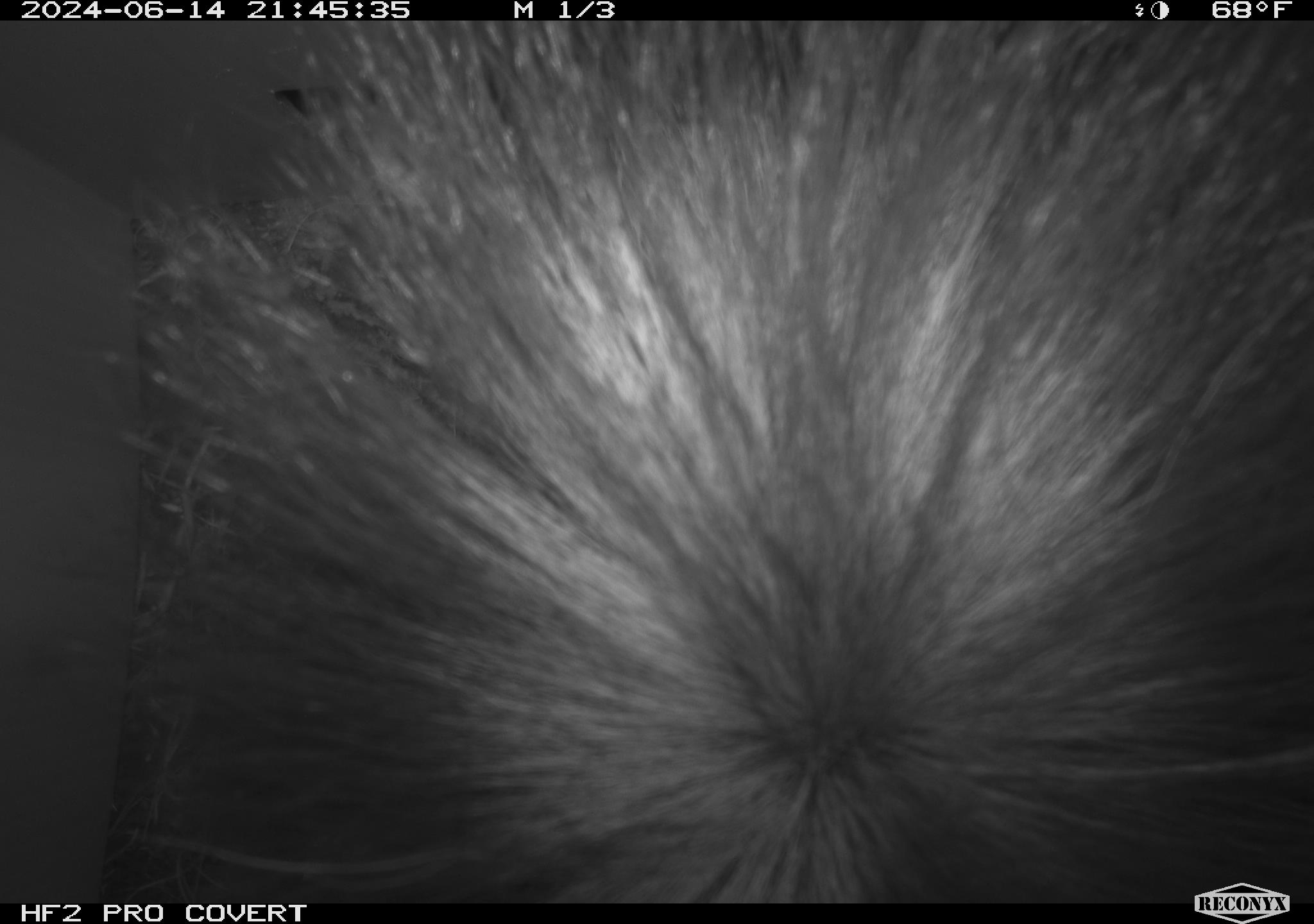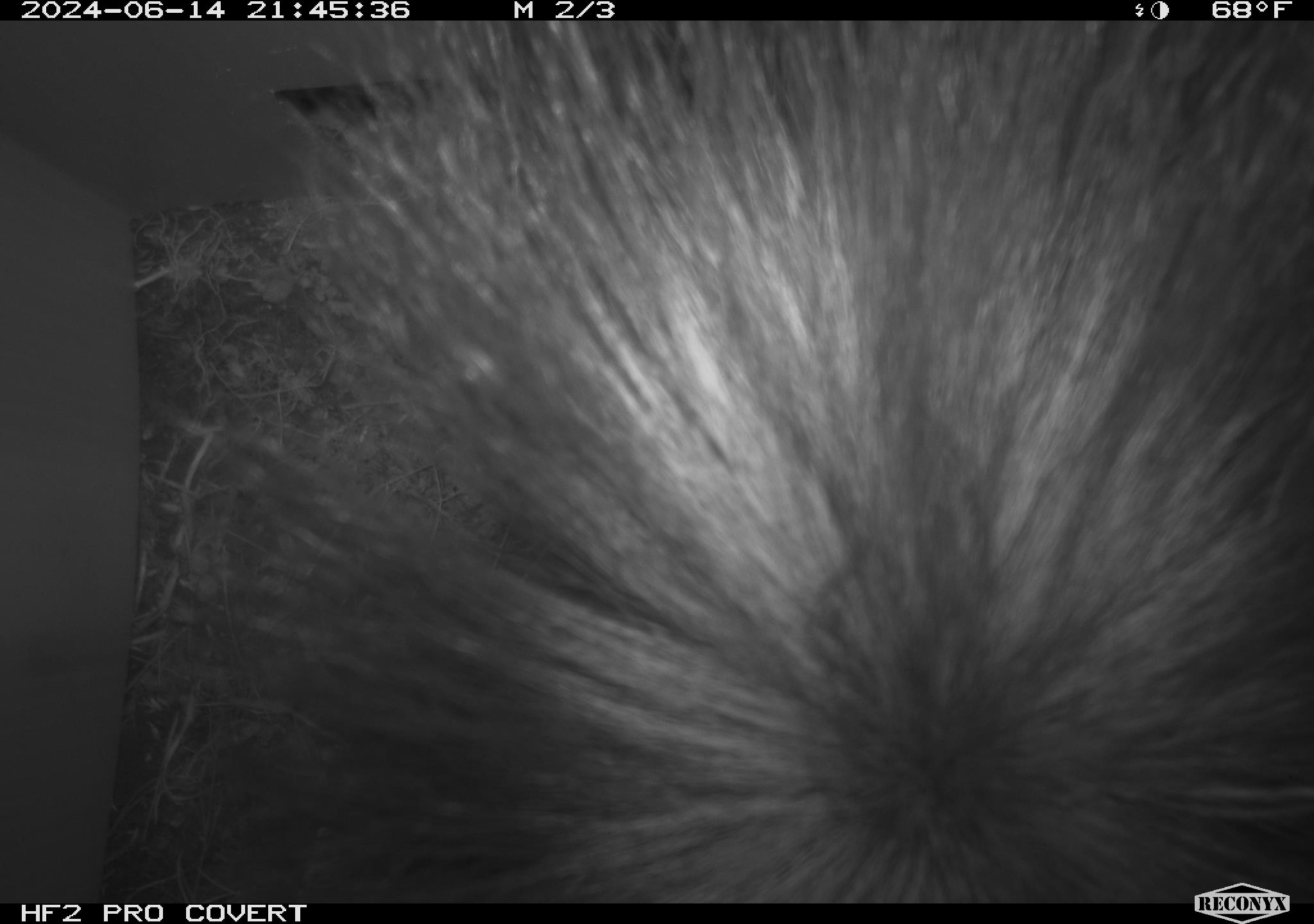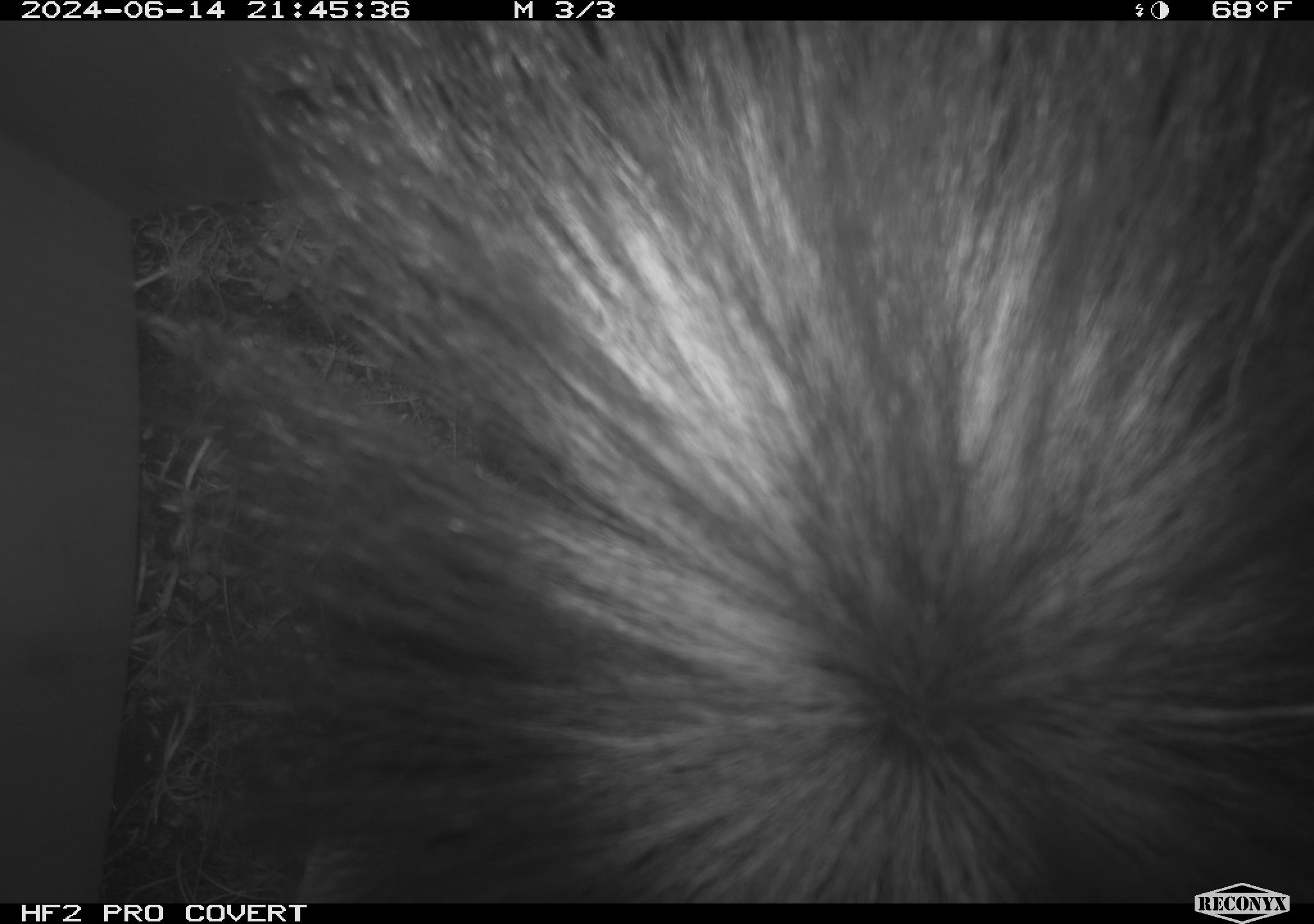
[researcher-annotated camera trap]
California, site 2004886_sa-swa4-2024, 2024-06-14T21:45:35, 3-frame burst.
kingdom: Animalia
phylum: Chordata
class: Mammalia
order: Carnivora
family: Mephitidae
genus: Mephitis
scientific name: Mephitis mephitis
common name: striped skunk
Striped skunk (Mephitis mephitis).